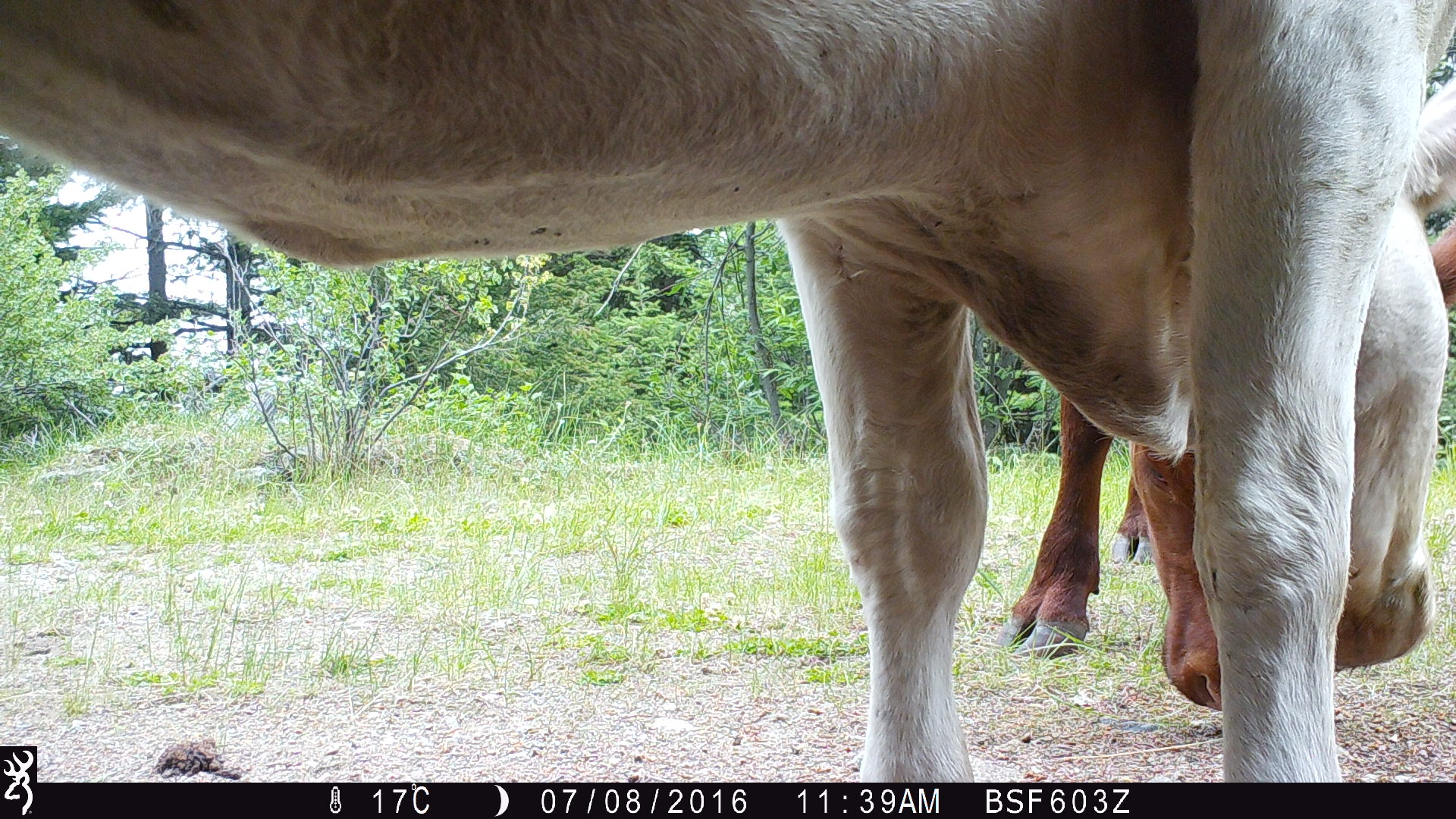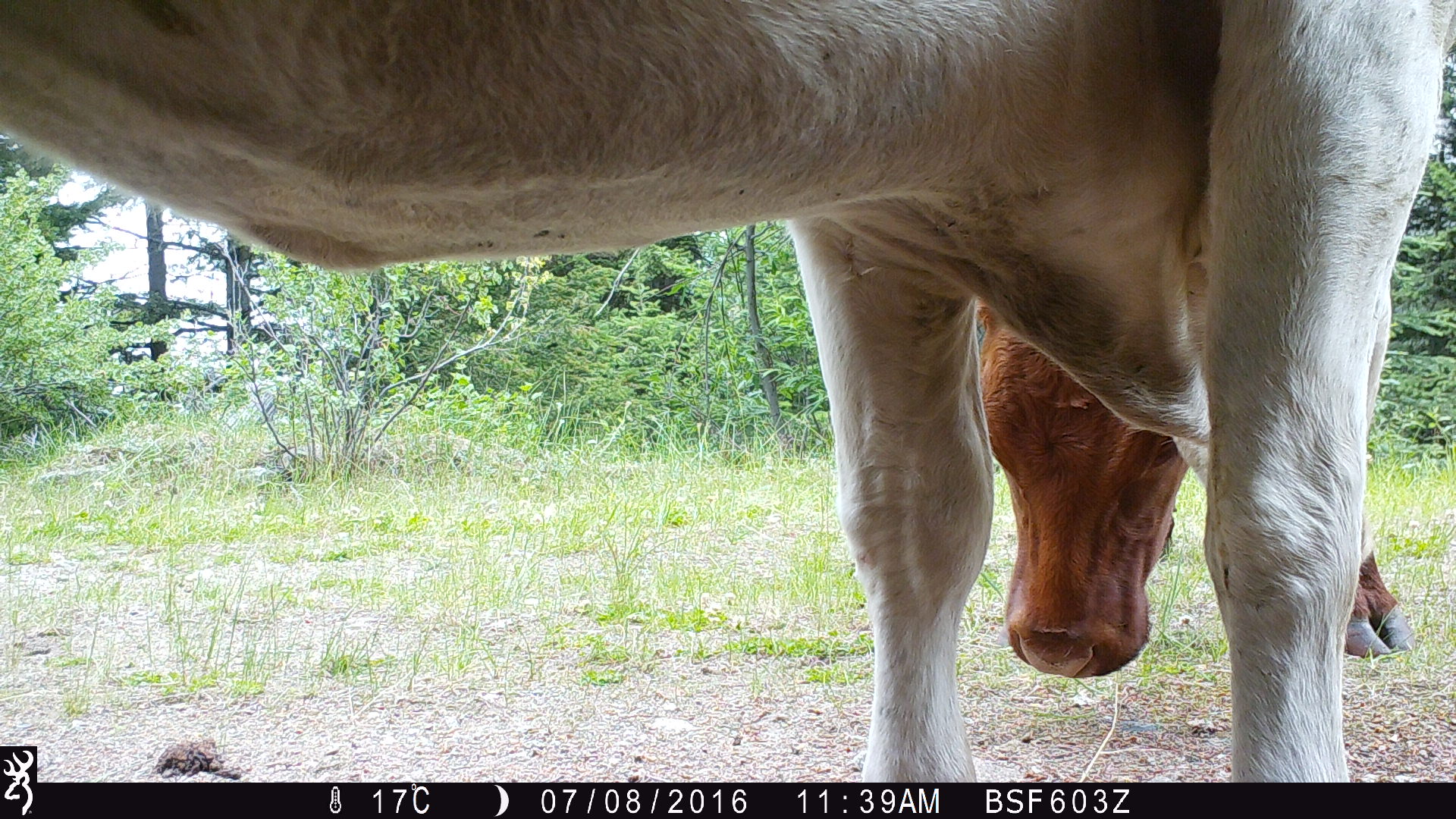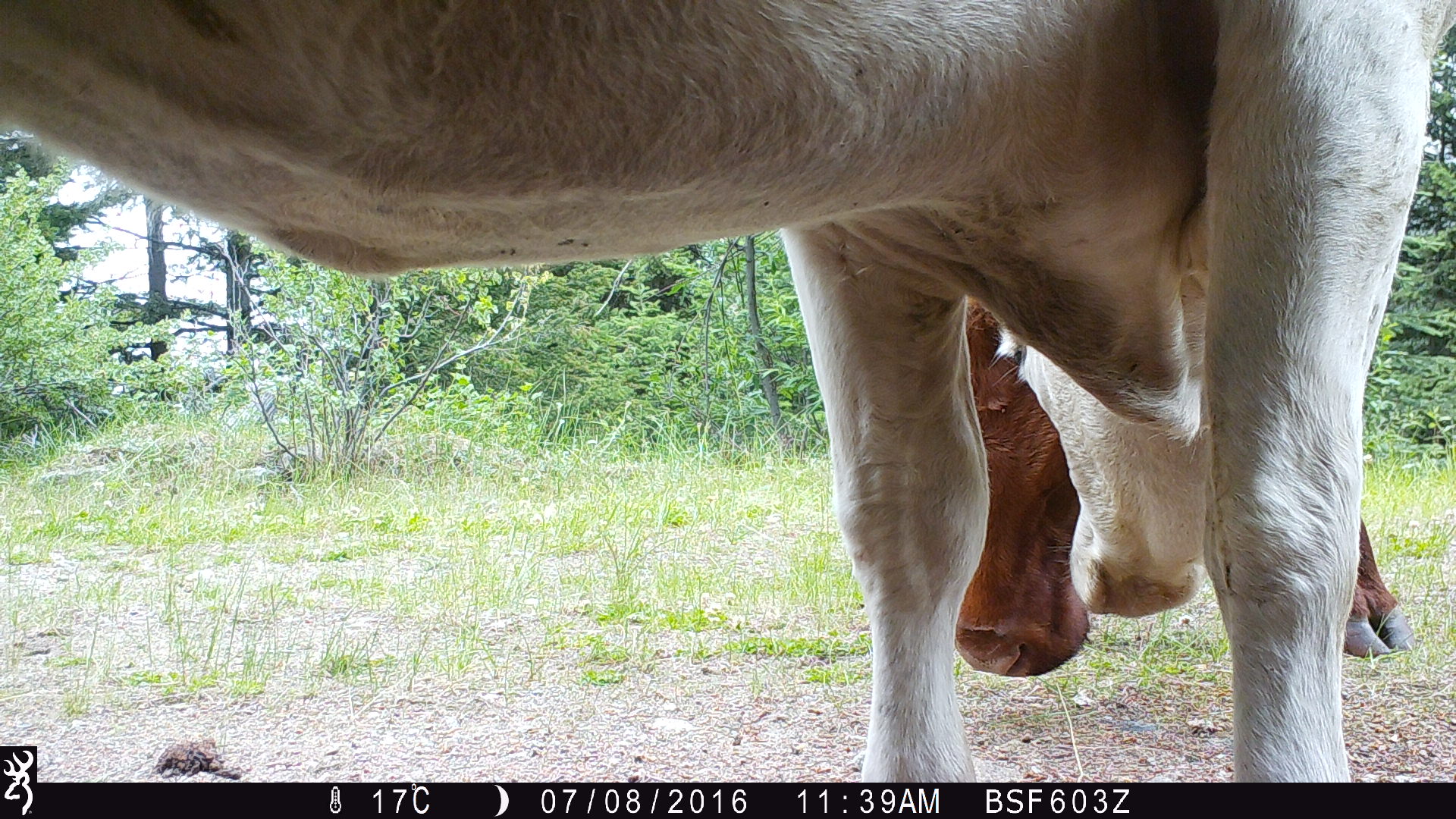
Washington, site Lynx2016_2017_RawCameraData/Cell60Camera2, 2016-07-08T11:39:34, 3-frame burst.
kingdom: Animalia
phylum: Chordata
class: Mammalia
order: Artiodactyla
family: Bovidae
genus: Bos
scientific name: Bos taurus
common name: domestic cattle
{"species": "domestic cattle (Bos taurus)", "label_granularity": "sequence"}